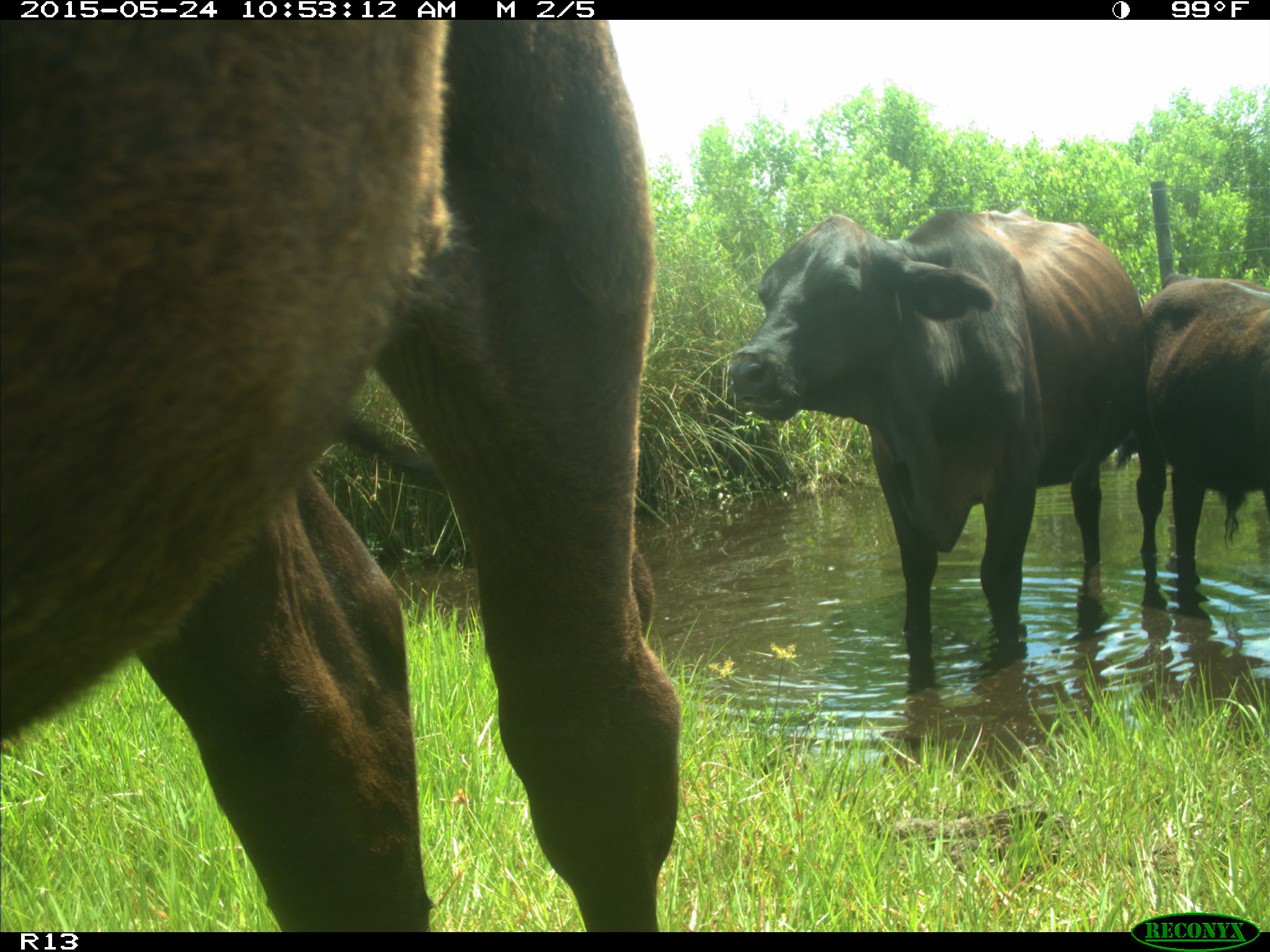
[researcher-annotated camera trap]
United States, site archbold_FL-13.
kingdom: Animalia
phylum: Chordata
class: Mammalia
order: Artiodactyla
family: Bovidae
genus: Bos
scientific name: Bos taurus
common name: domestic cow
Bos taurus (domestic cow).